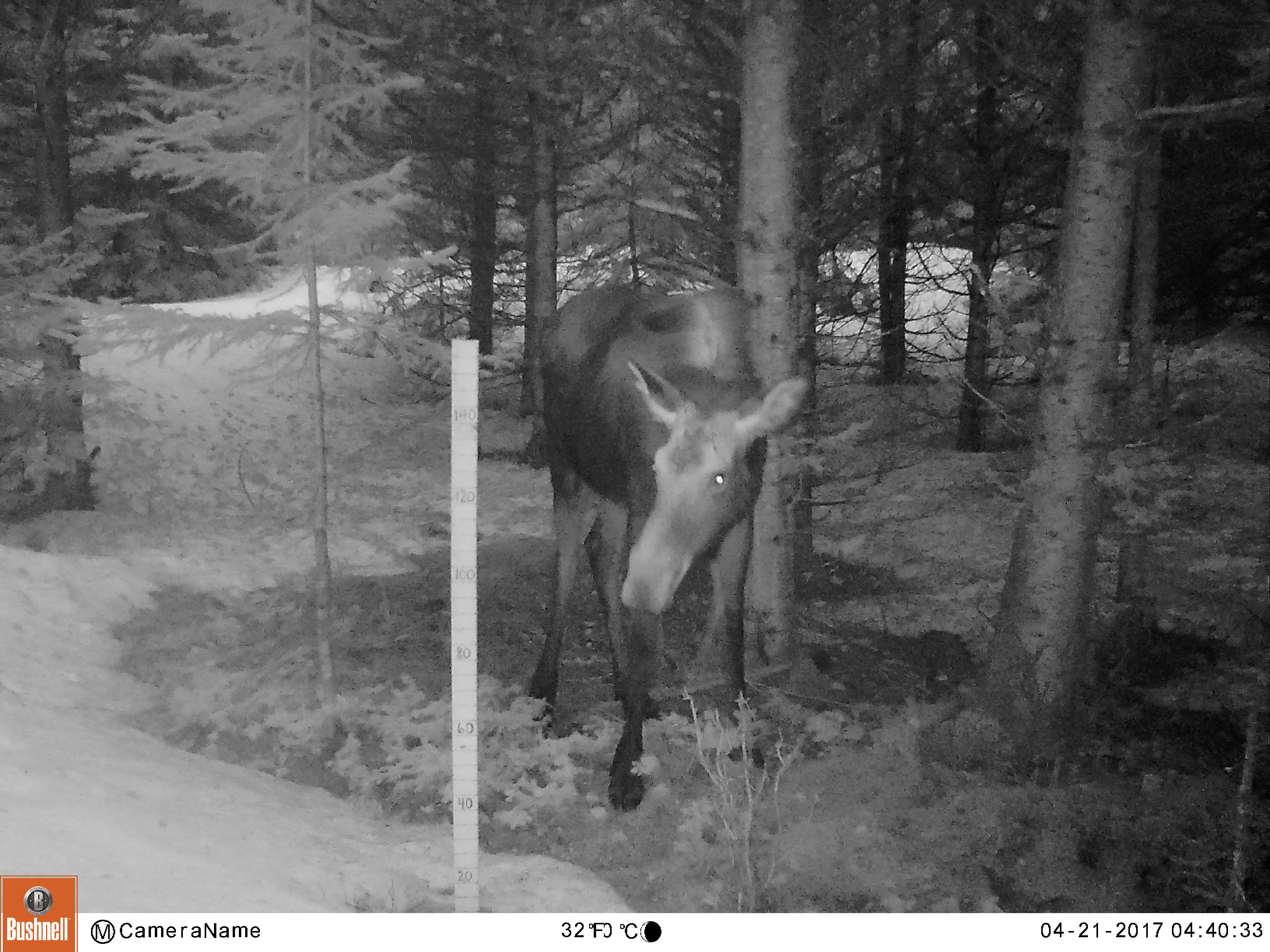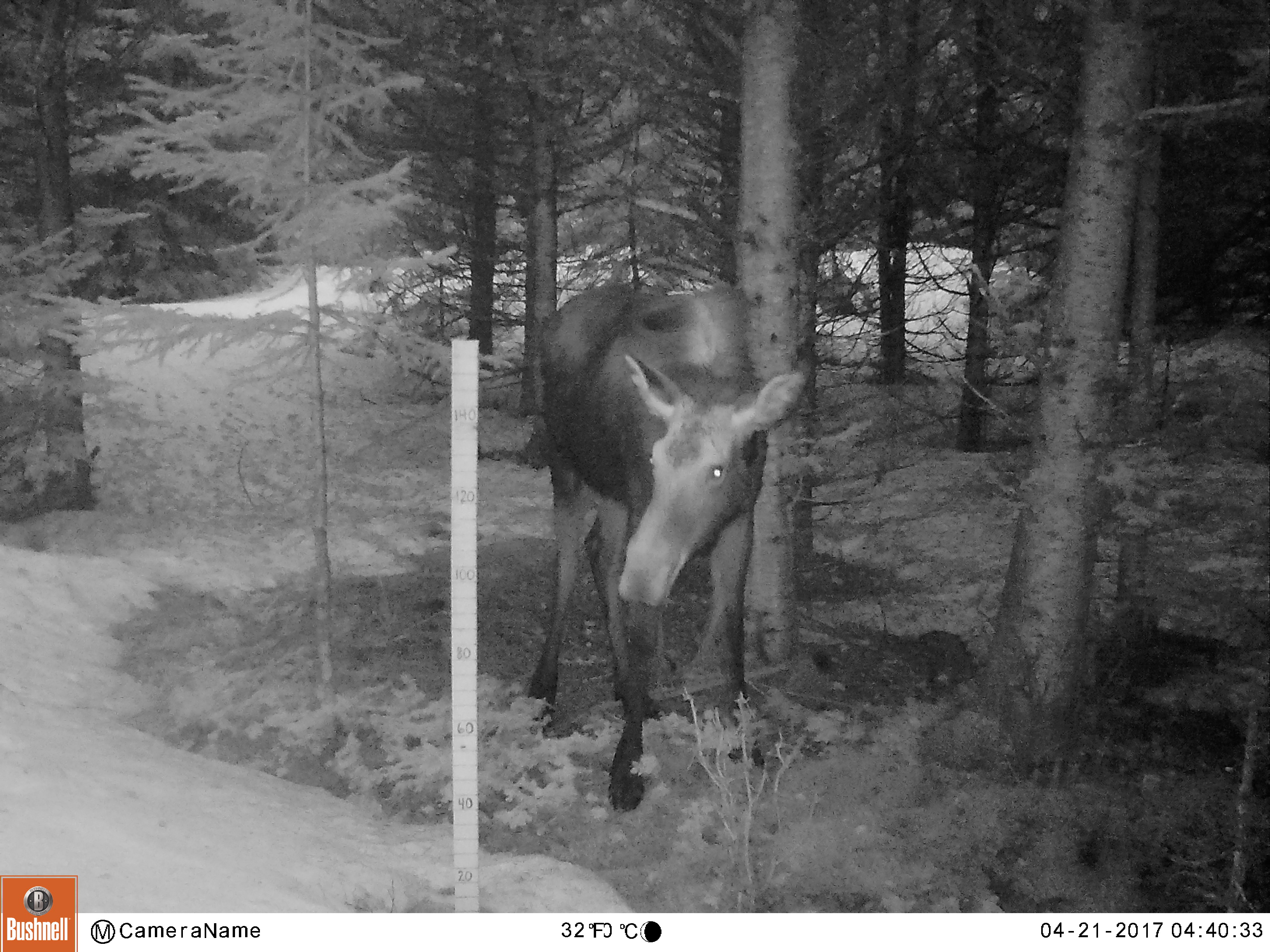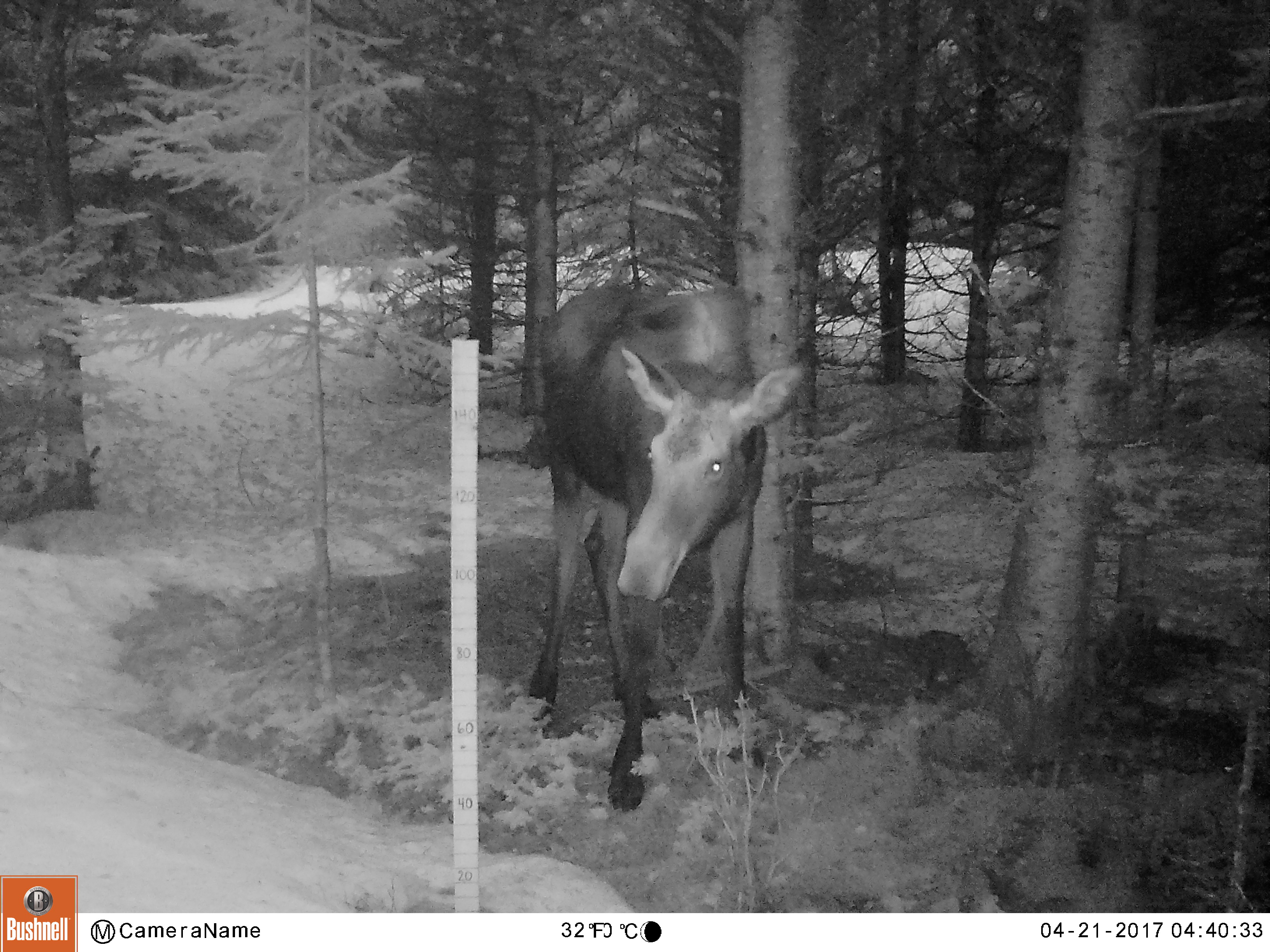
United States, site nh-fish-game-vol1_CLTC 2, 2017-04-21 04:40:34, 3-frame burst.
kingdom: Animalia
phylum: Chordata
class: Mammalia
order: Artiodactyla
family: Cervidae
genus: Alces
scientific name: Alces alces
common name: moose